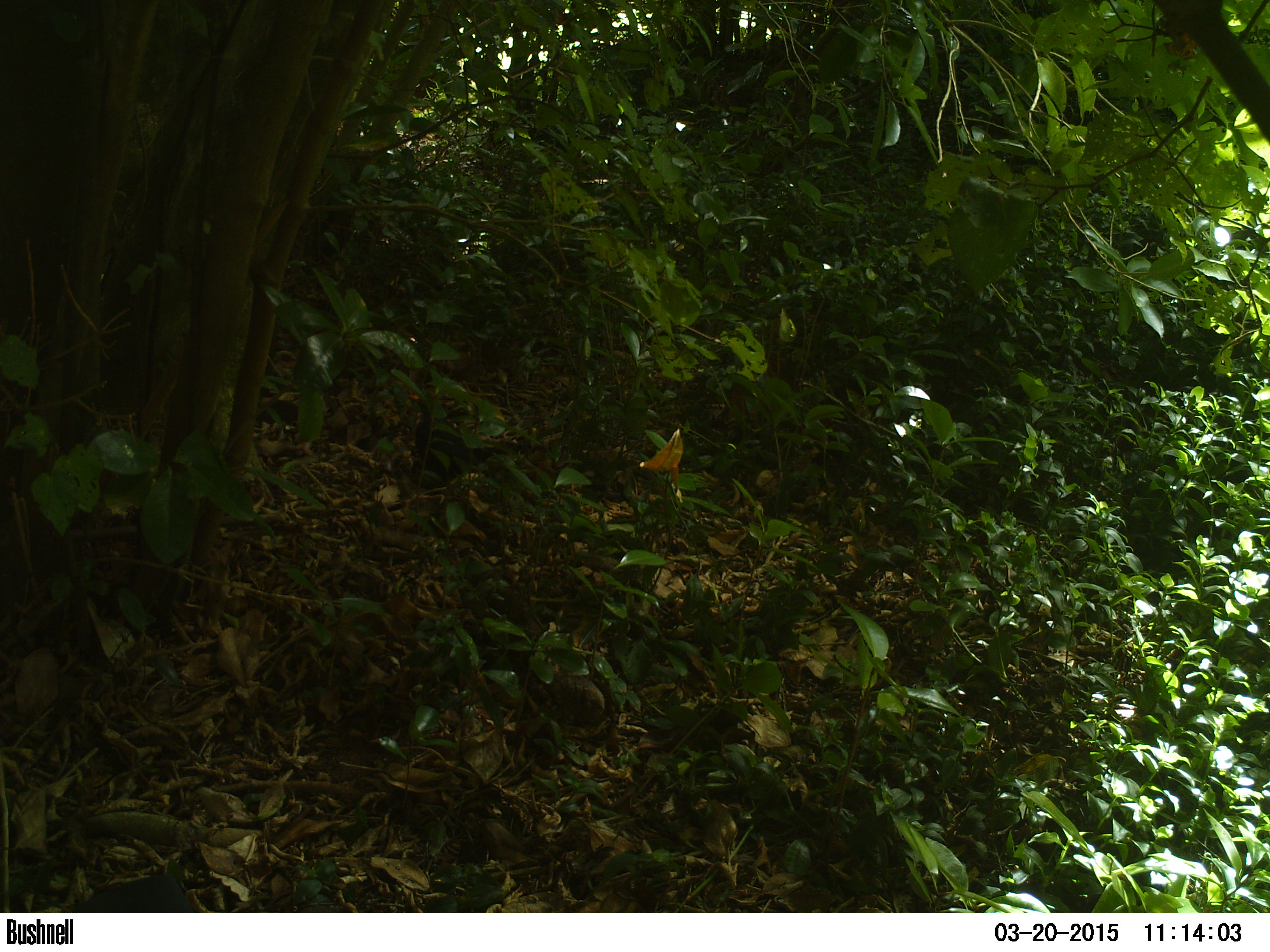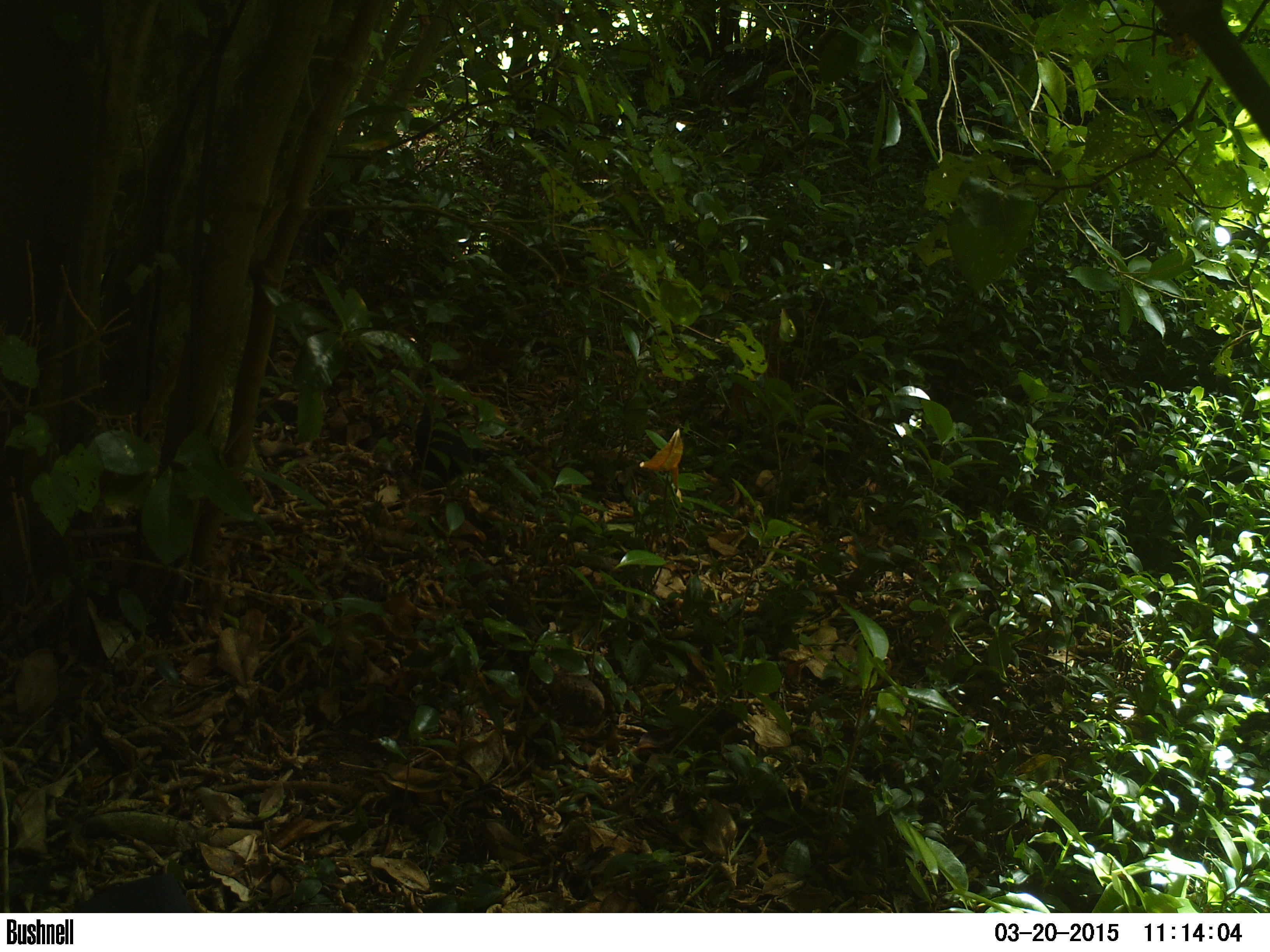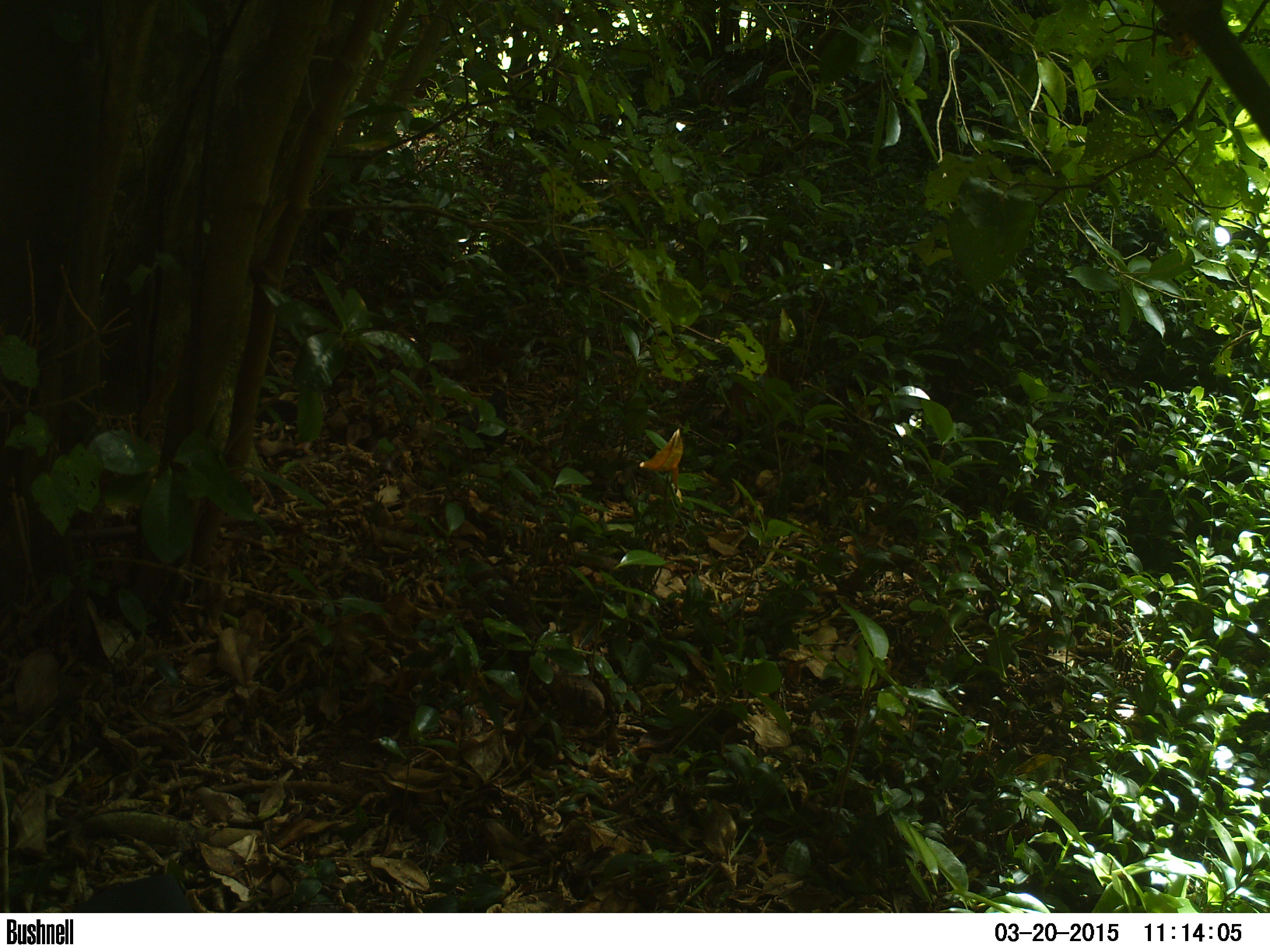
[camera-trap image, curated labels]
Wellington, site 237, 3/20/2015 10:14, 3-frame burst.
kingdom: Animalia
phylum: Chordata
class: Aves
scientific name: Aves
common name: bird